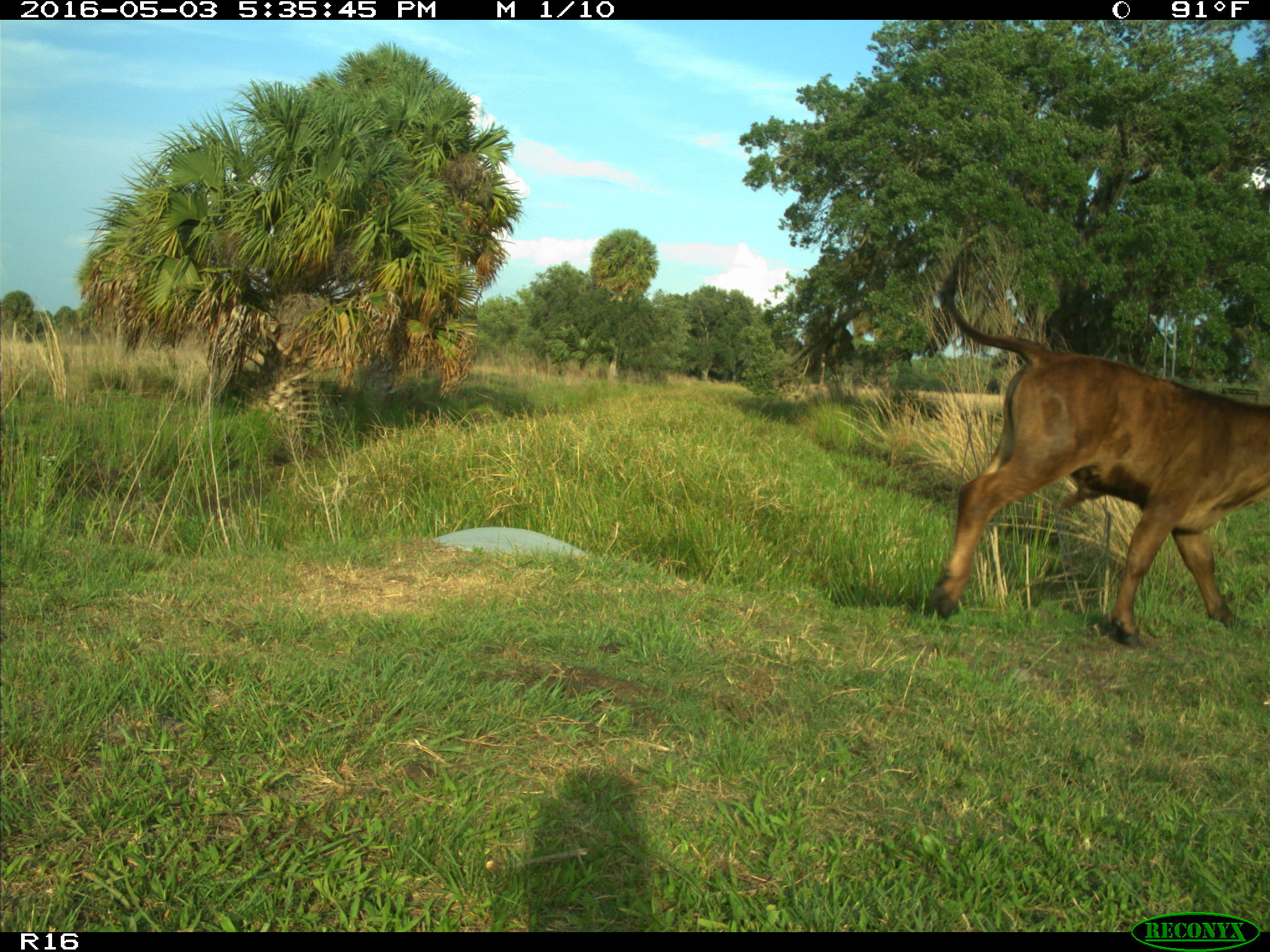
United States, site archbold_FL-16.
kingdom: Animalia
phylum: Chordata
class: Mammalia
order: Artiodactyla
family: Bovidae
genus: Bos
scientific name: Bos taurus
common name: domestic cow